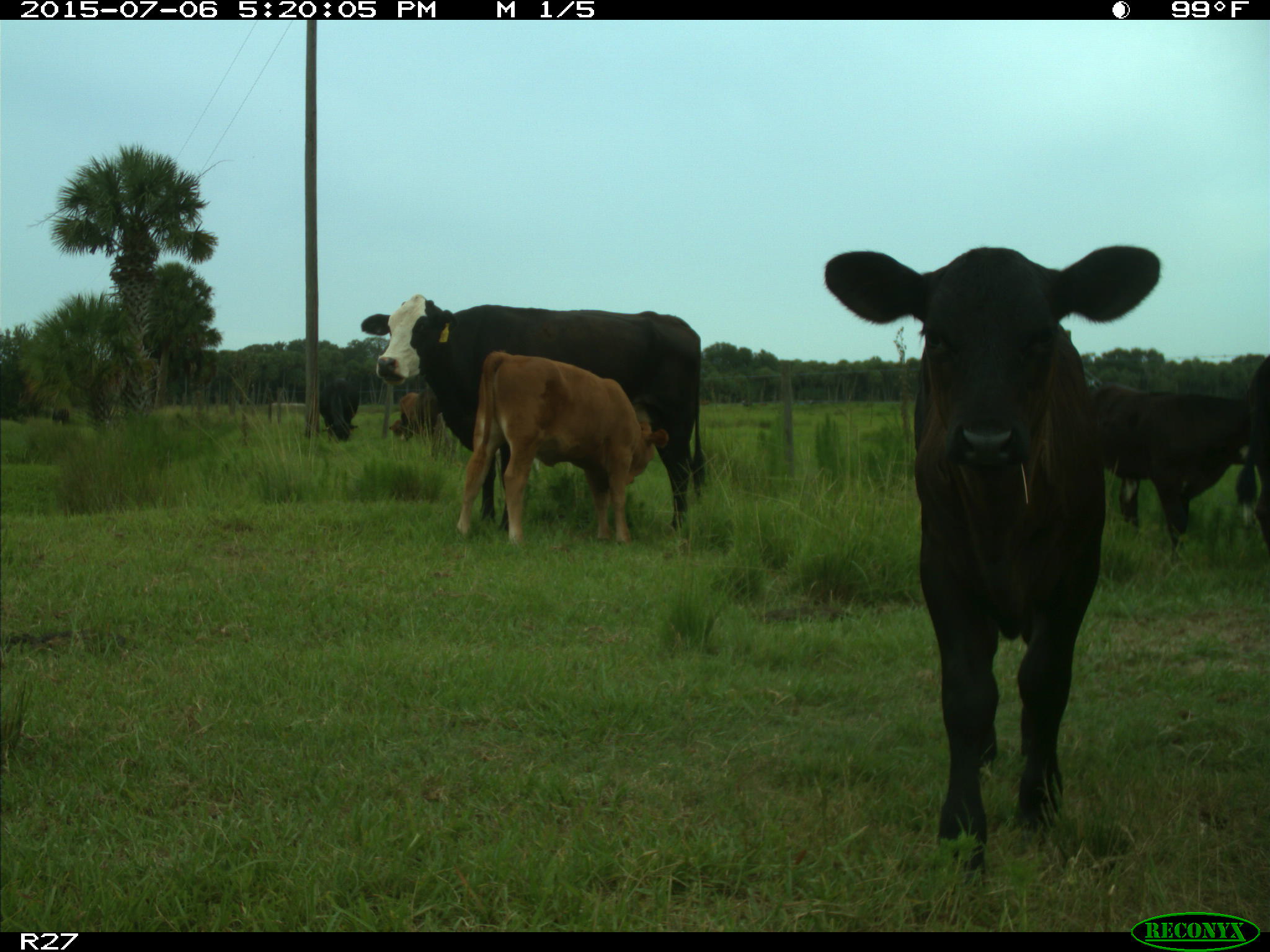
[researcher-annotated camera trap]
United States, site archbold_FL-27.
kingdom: Animalia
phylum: Chordata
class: Mammalia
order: Artiodactyla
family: Bovidae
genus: Bos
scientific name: Bos taurus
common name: domestic cow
Bos taurus (domestic cow).